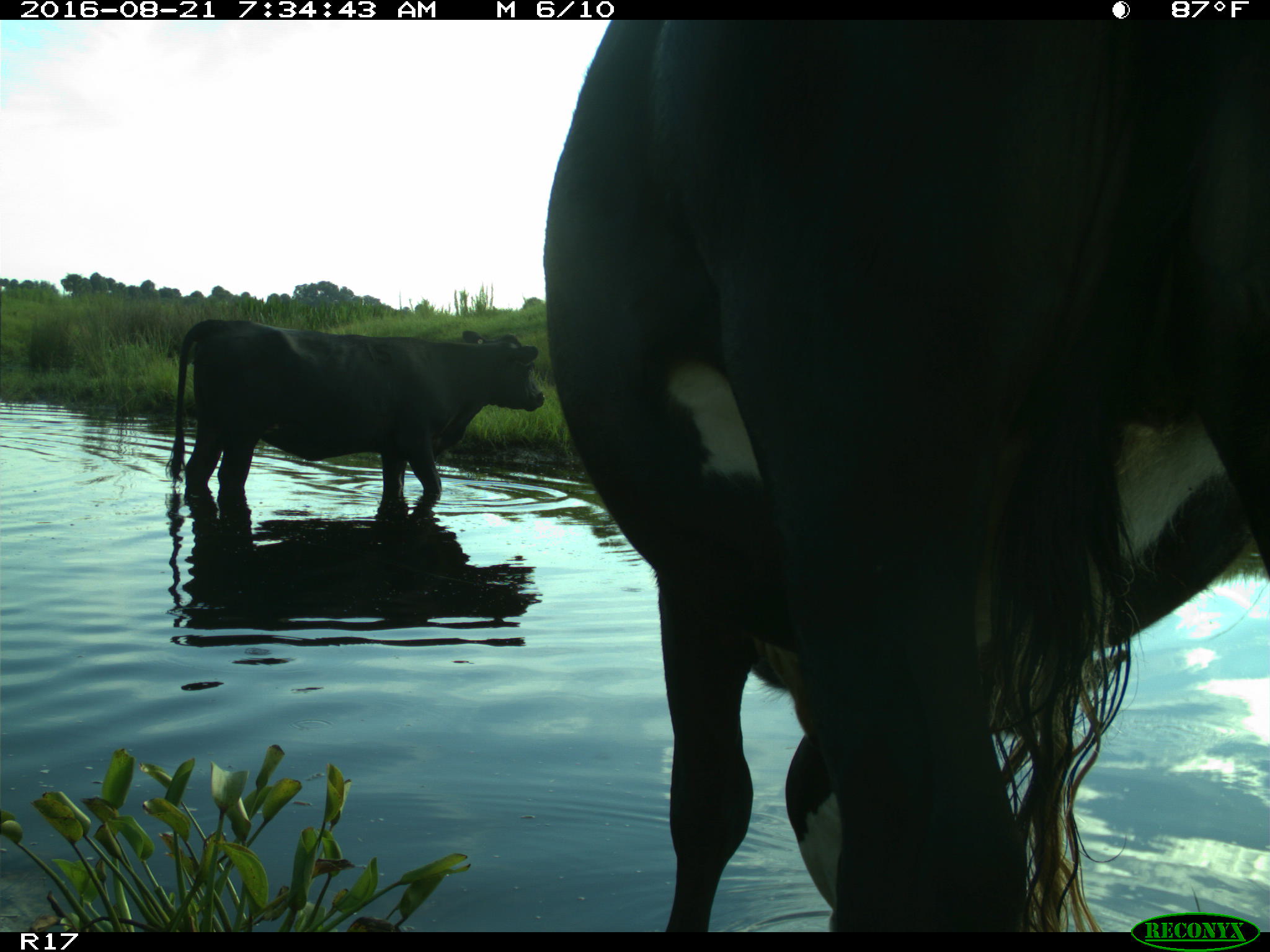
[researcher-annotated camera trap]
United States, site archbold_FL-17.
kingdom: Animalia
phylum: Chordata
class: Mammalia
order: Artiodactyla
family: Bovidae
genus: Bos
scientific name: Bos taurus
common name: domestic cow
Bos taurus (domestic cow).